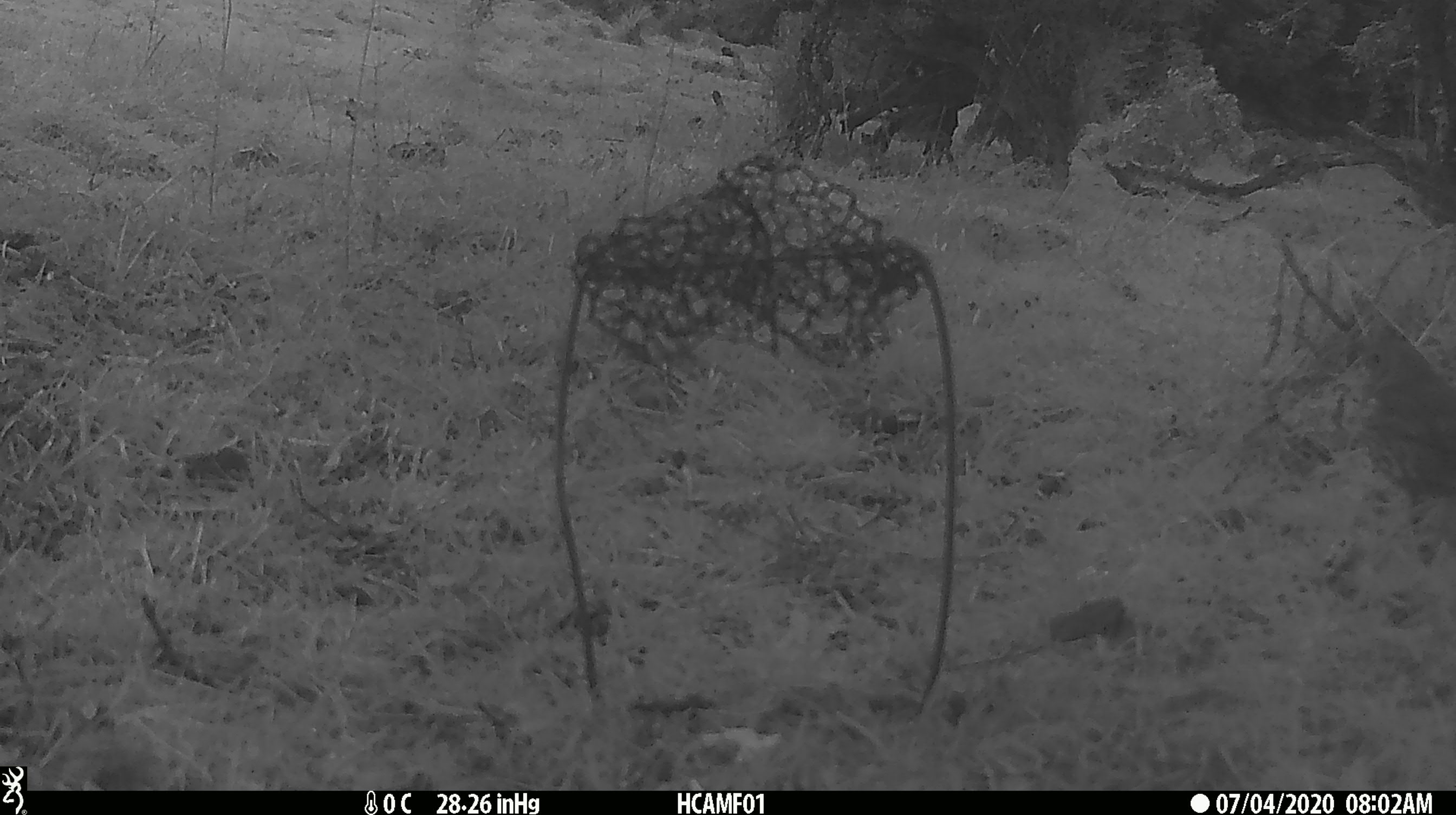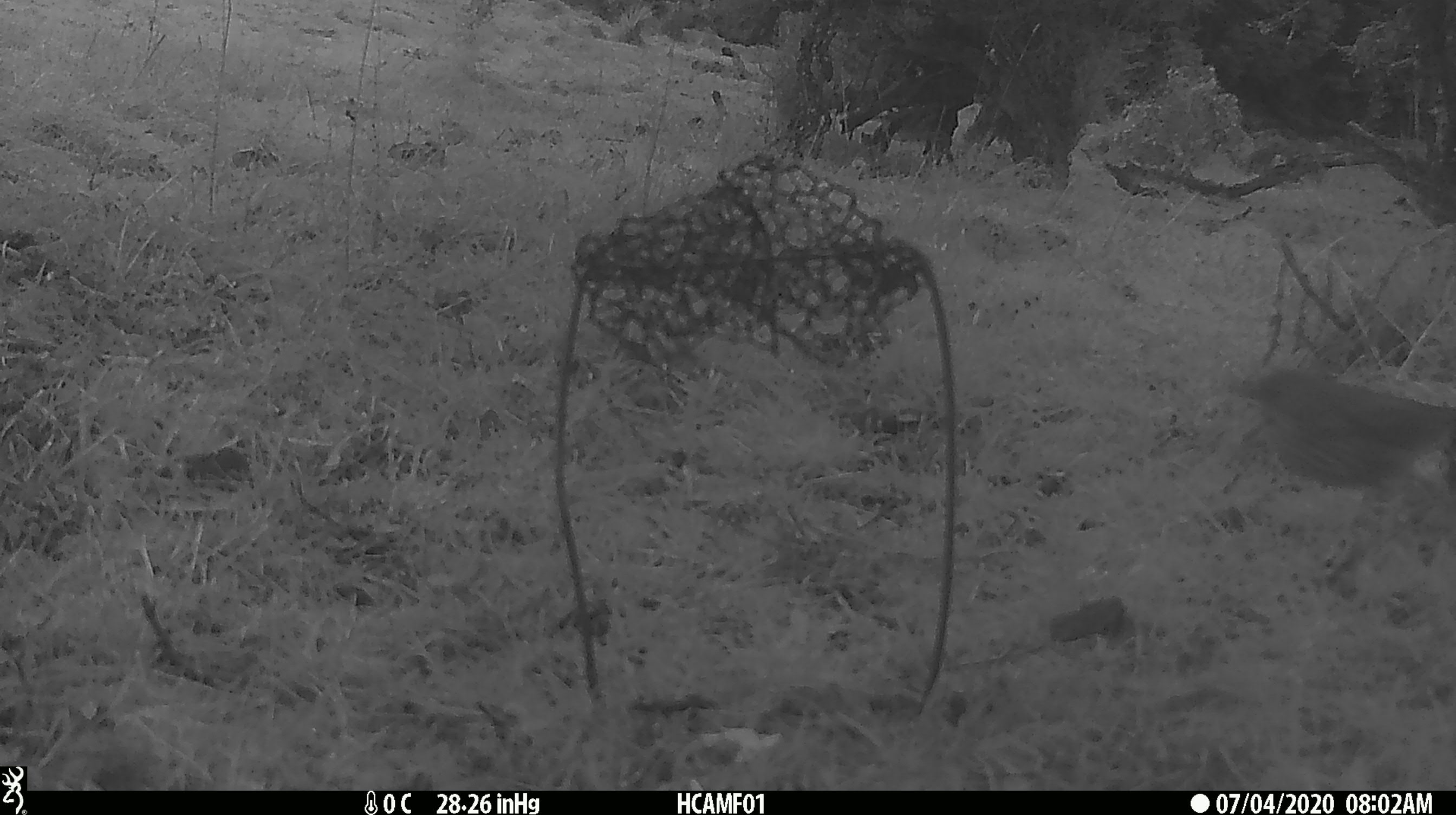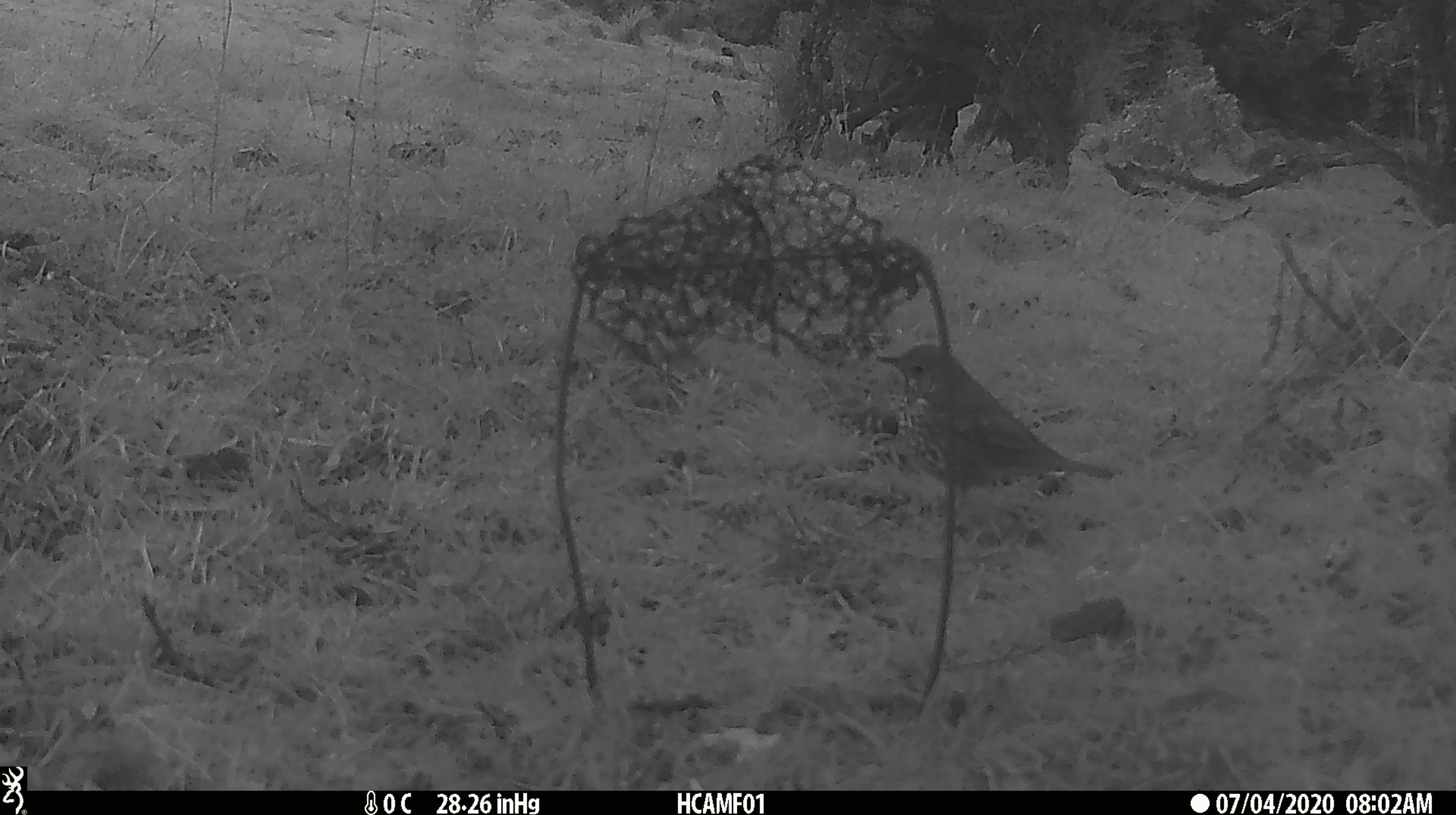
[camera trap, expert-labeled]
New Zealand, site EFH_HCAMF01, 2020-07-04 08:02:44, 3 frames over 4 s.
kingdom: Animalia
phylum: Chordata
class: Aves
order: Passeriformes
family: Turdidae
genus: Turdus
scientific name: Turdus philomelos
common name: song thrush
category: thrush